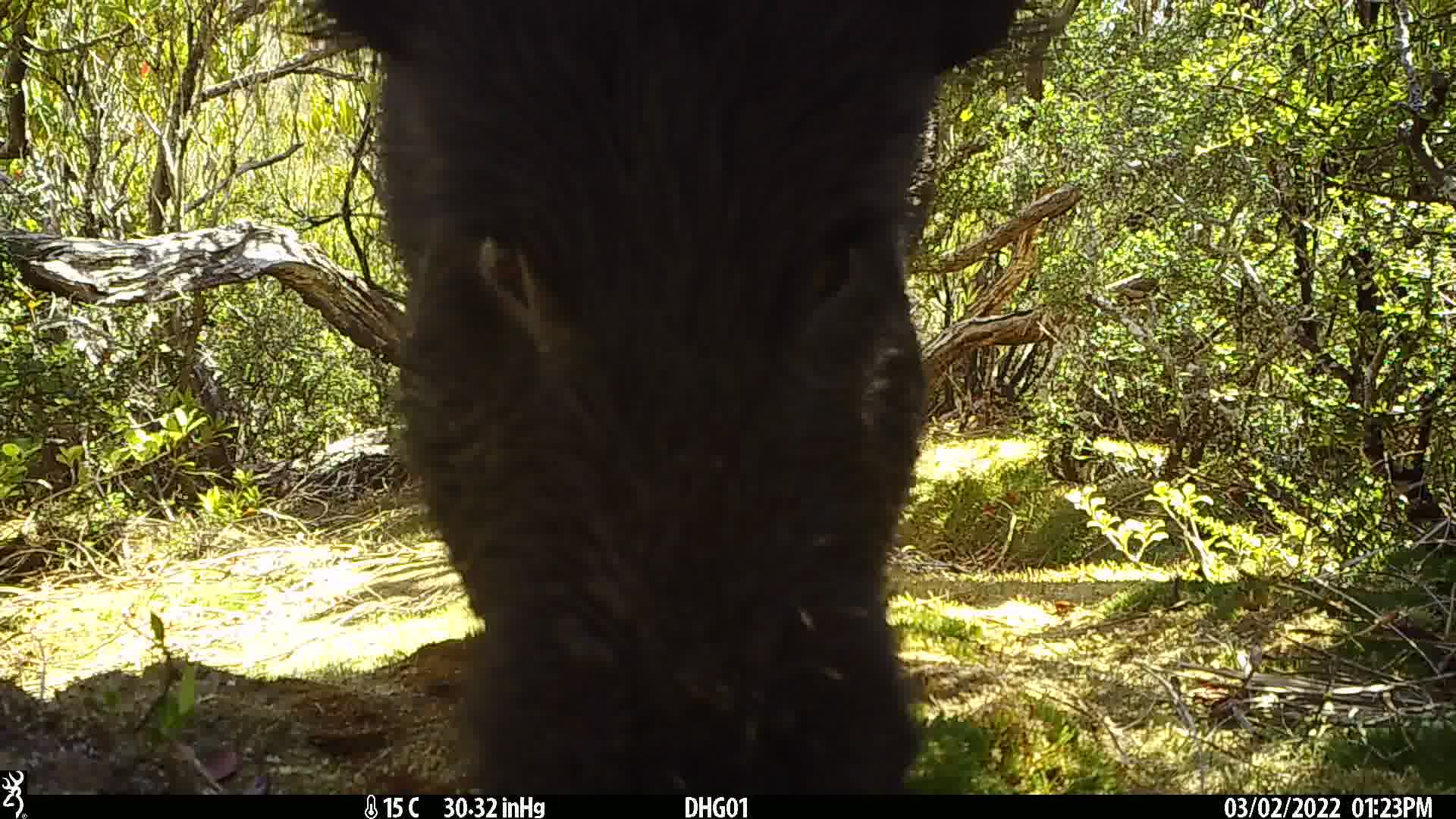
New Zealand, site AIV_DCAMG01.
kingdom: Animalia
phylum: Chordata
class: Mammalia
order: Artiodactyla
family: Suidae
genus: Sus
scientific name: Sus scrofa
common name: pig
Pig (Sus scrofa).